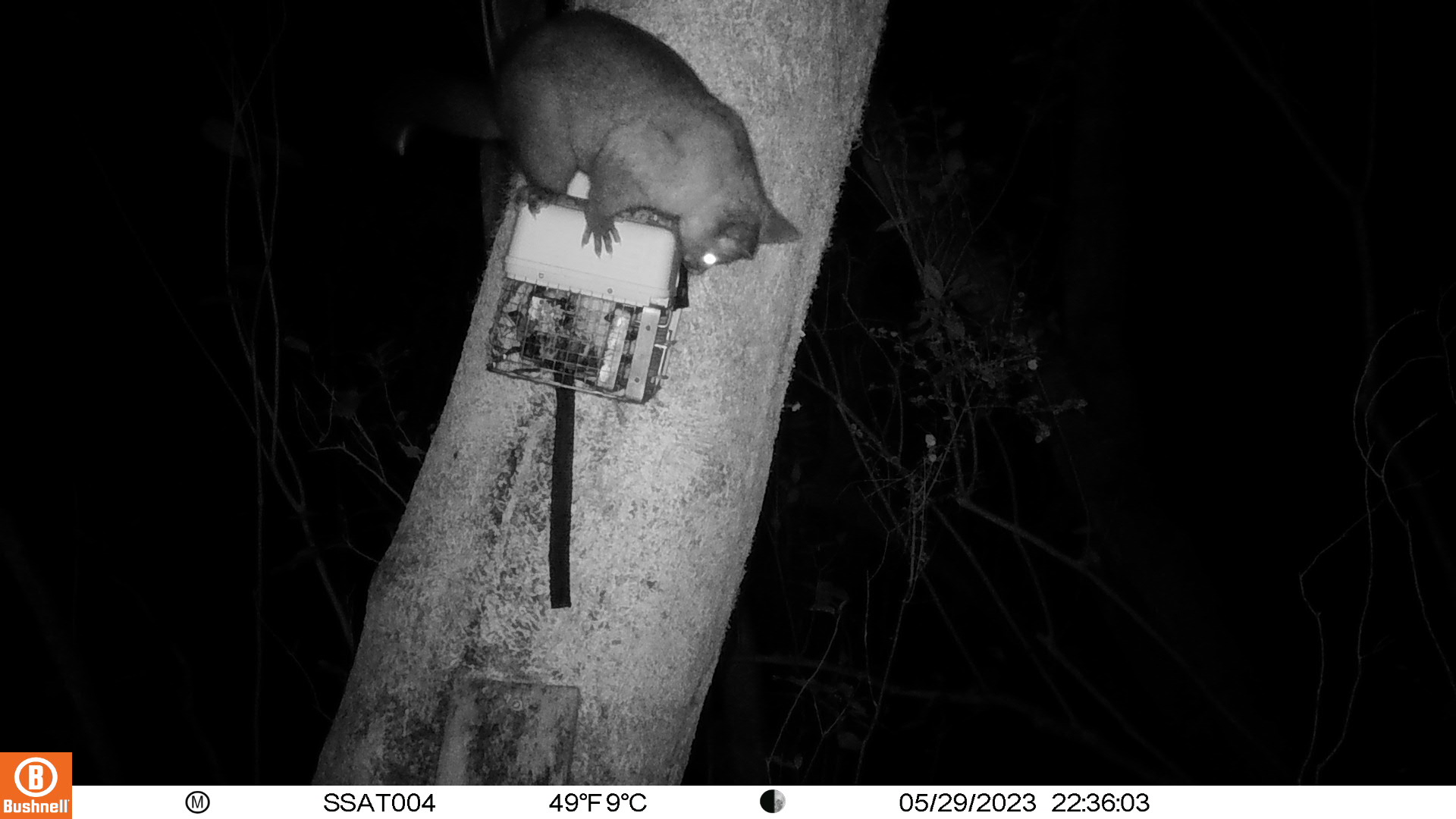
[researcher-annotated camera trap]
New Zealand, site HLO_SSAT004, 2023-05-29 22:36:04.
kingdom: Animalia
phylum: Chordata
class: Mammalia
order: Diprotodontia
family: Phalangeridae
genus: Trichosurus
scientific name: Trichosurus vulpecula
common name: common brushtail possum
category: possum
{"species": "possum (common brushtail possum) (Trichosurus vulpecula)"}